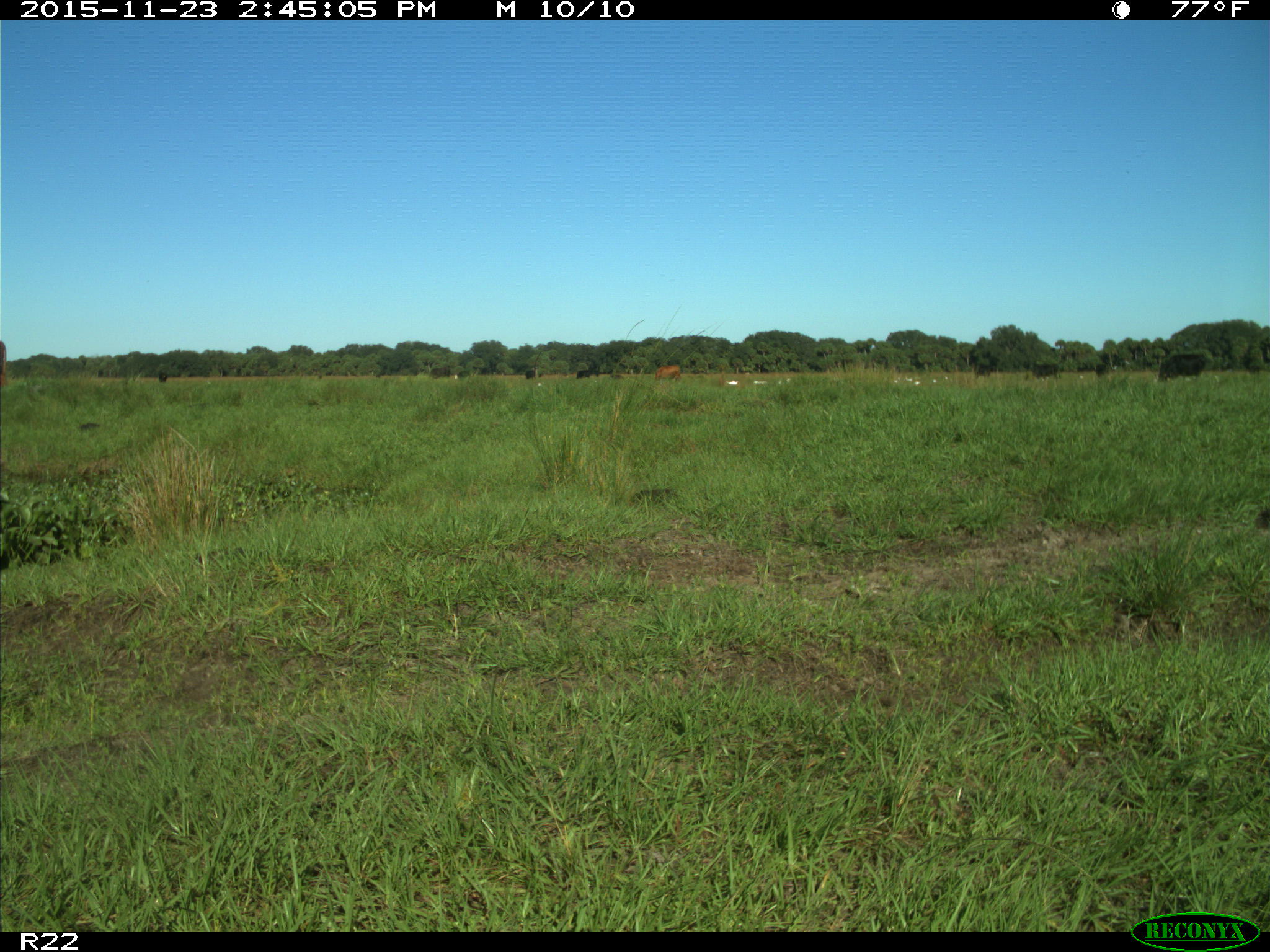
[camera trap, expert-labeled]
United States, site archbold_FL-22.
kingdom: Animalia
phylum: Chordata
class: Mammalia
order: Artiodactyla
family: Bovidae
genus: Bos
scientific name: Bos taurus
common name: domestic cow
Bos taurus (domestic cow).